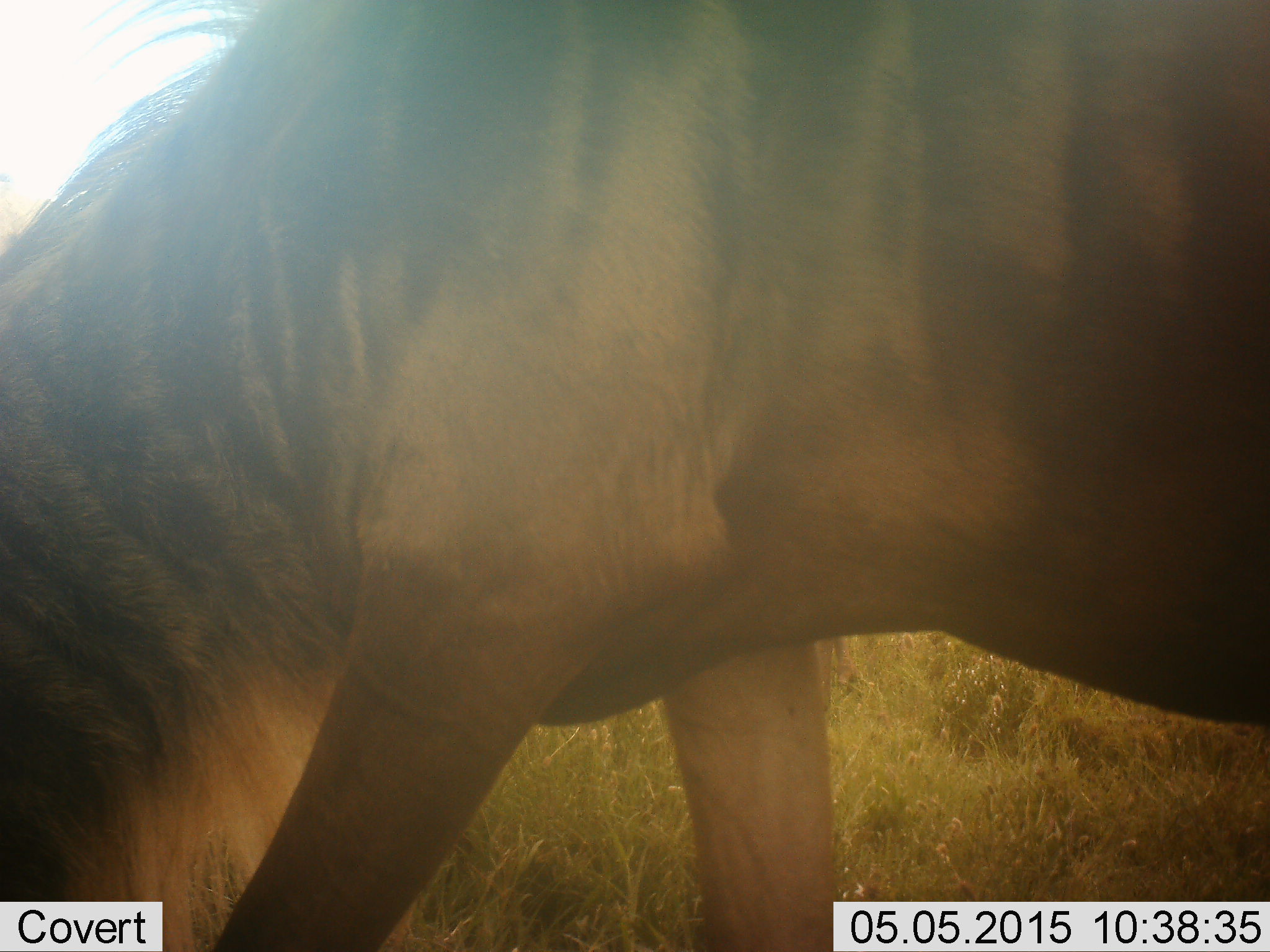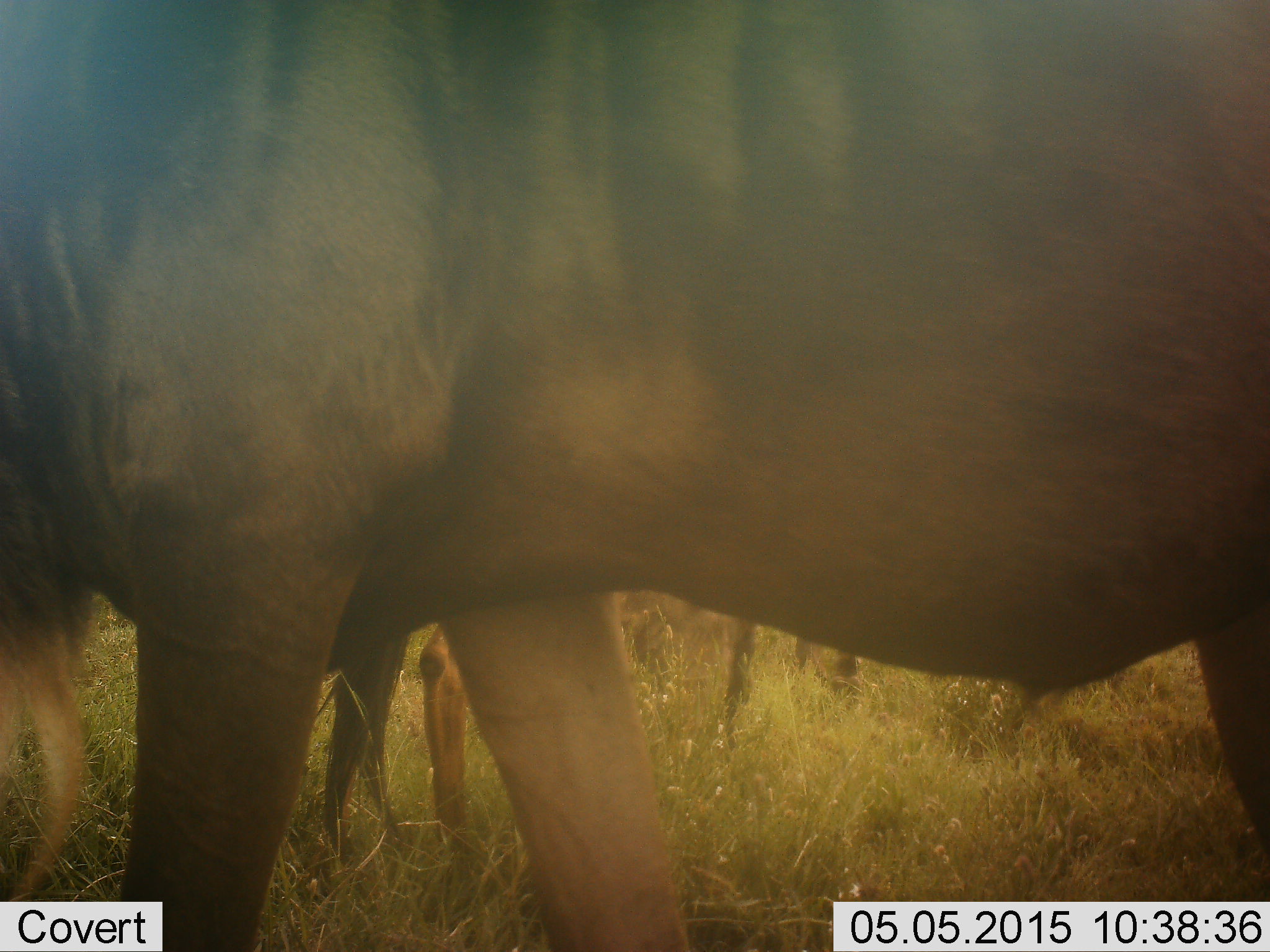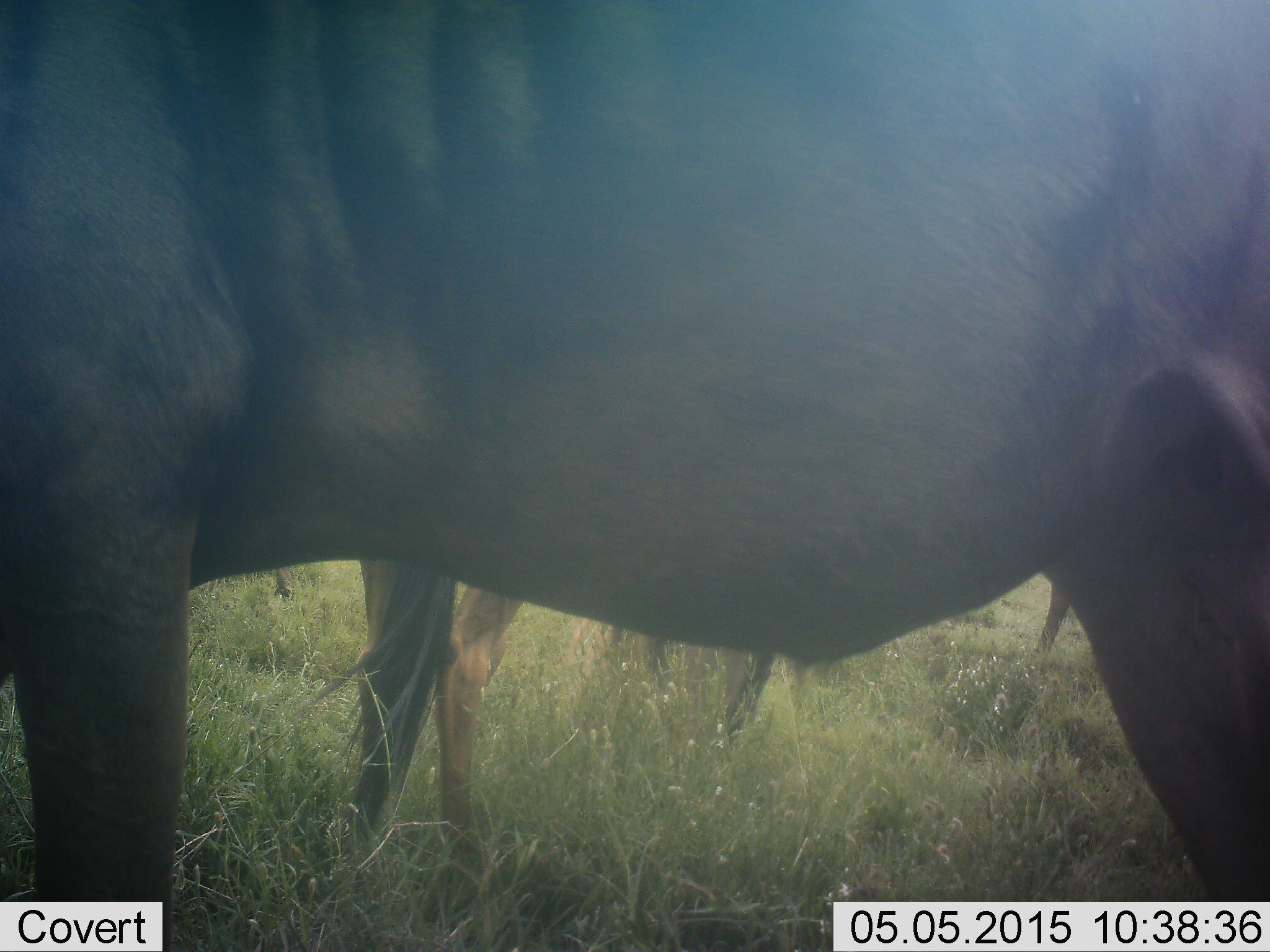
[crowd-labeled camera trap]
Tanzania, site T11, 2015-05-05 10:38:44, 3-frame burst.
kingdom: Animalia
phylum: Chordata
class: Mammalia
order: Artiodactyla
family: Bovidae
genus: Connochaetes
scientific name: Connochaetes taurinus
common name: blue wildebeest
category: wildebeest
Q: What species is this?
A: Wildebeest (blue wildebeest) (Connochaetes taurinus).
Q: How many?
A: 3.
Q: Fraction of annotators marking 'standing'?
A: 50%.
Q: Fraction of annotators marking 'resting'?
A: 10%.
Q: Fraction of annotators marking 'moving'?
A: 60%.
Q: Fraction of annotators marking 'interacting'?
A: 0%.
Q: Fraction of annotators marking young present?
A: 20%.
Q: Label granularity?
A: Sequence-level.